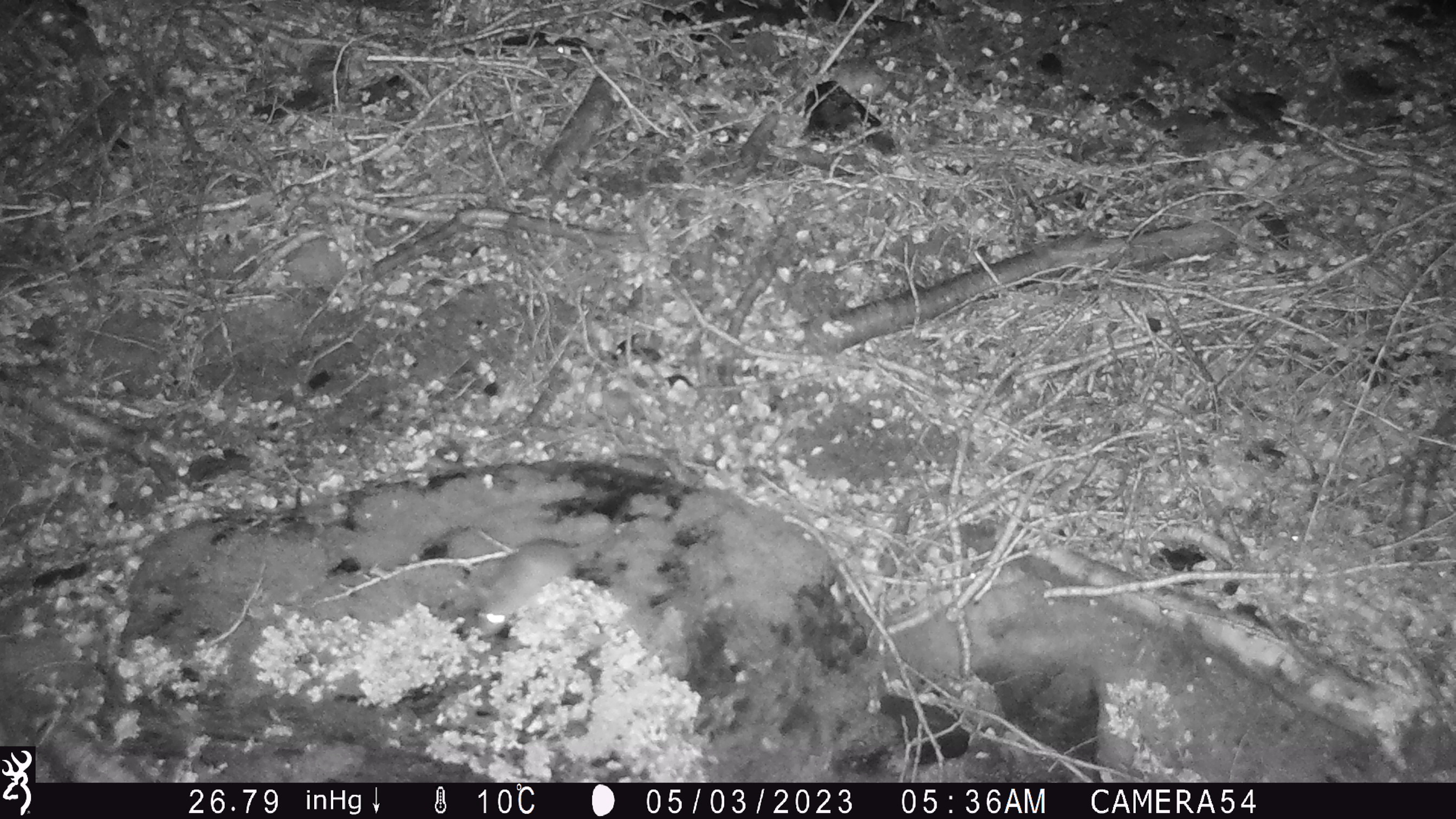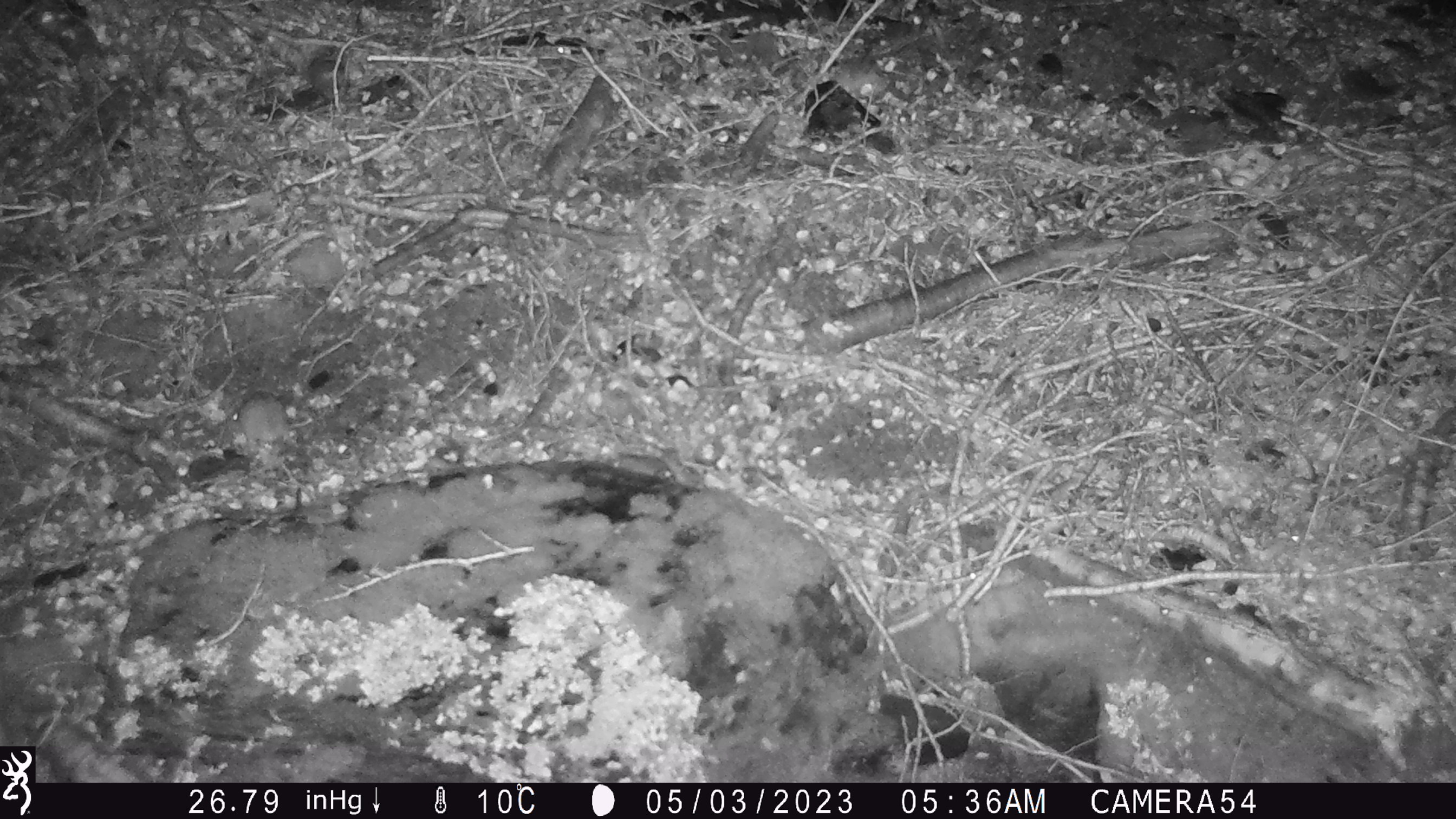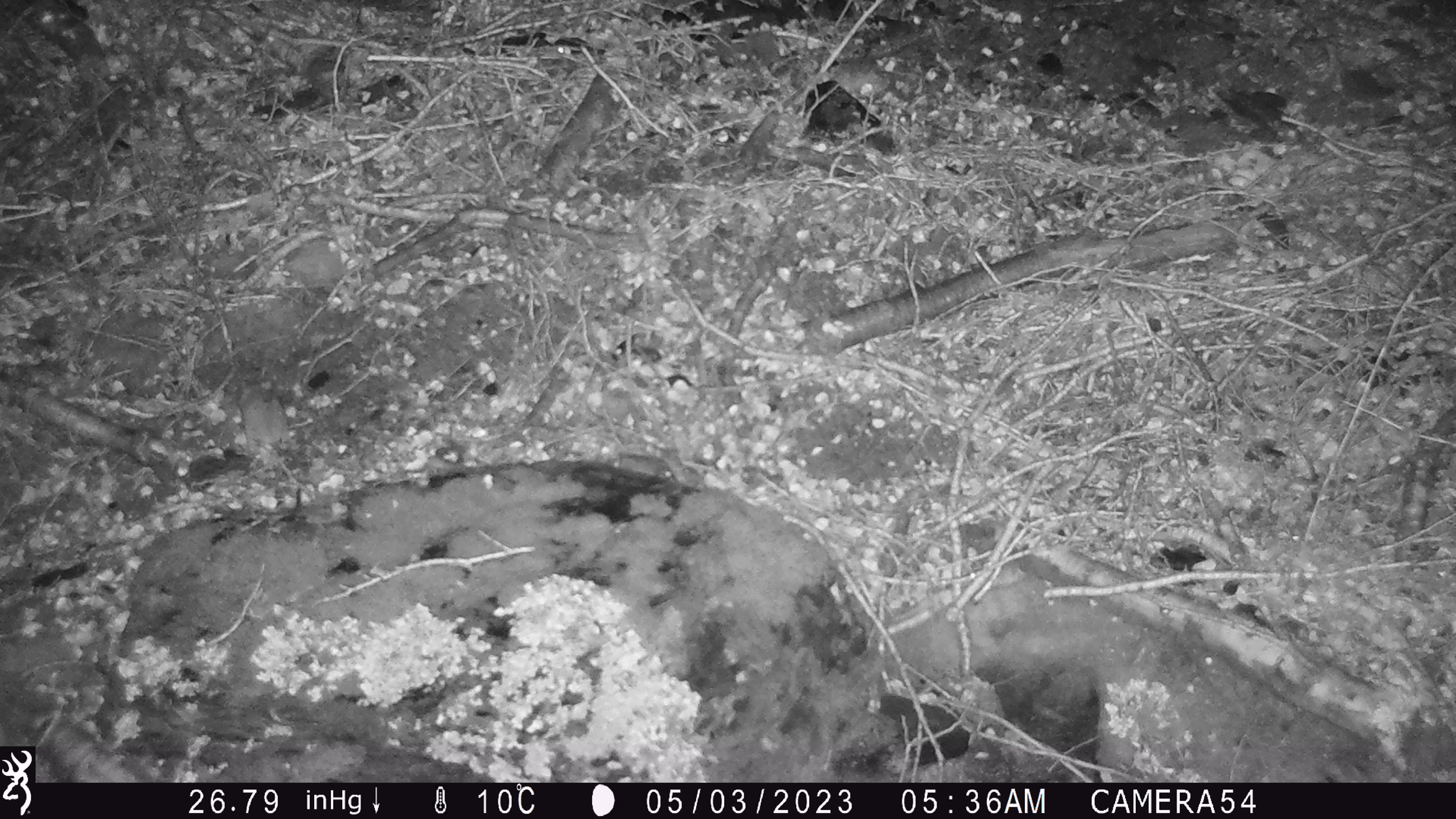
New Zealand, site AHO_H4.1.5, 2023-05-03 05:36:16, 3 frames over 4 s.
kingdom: Animalia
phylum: Chordata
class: Mammalia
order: Rodentia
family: Muridae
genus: Mus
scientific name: Mus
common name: mouse